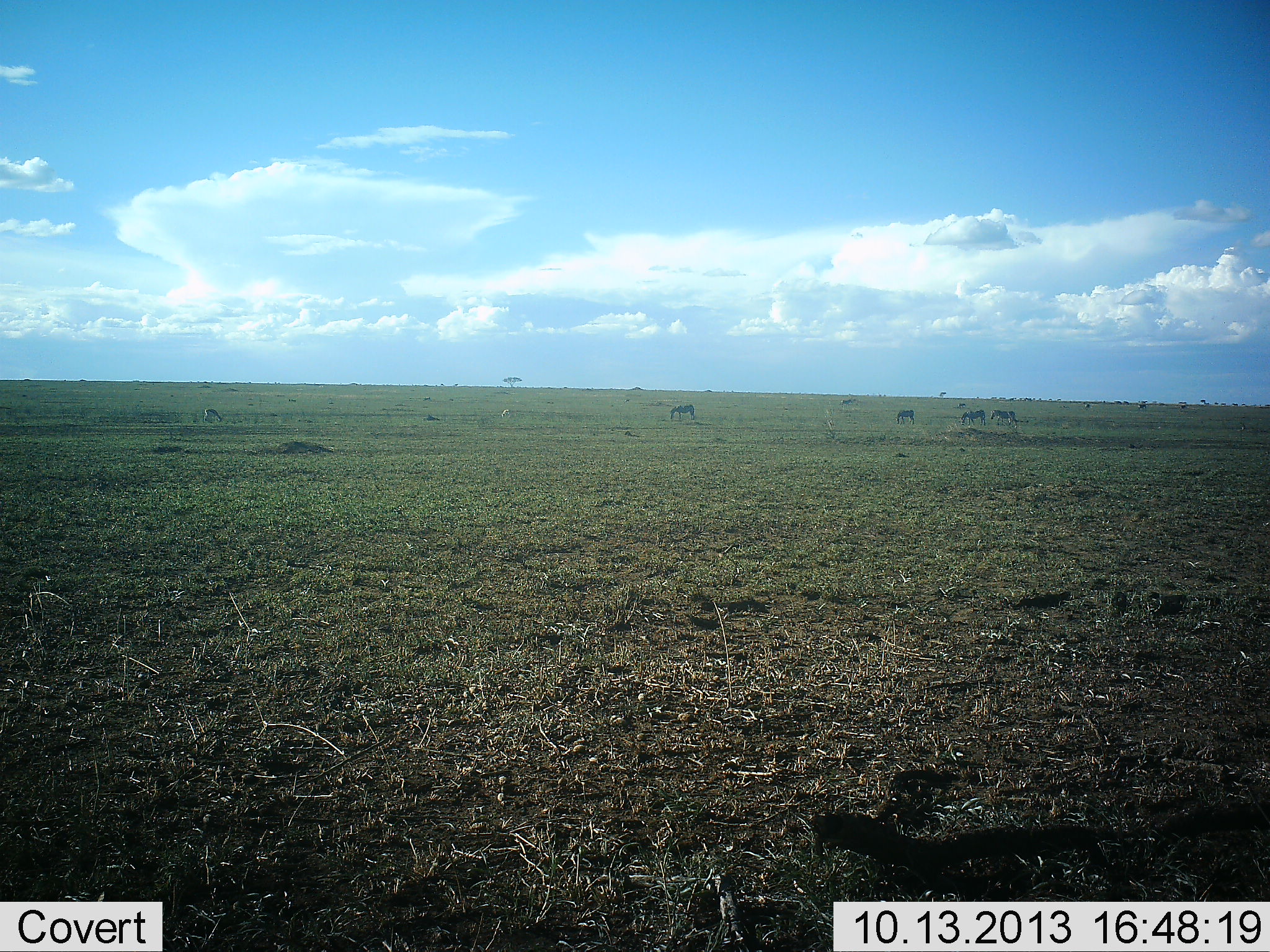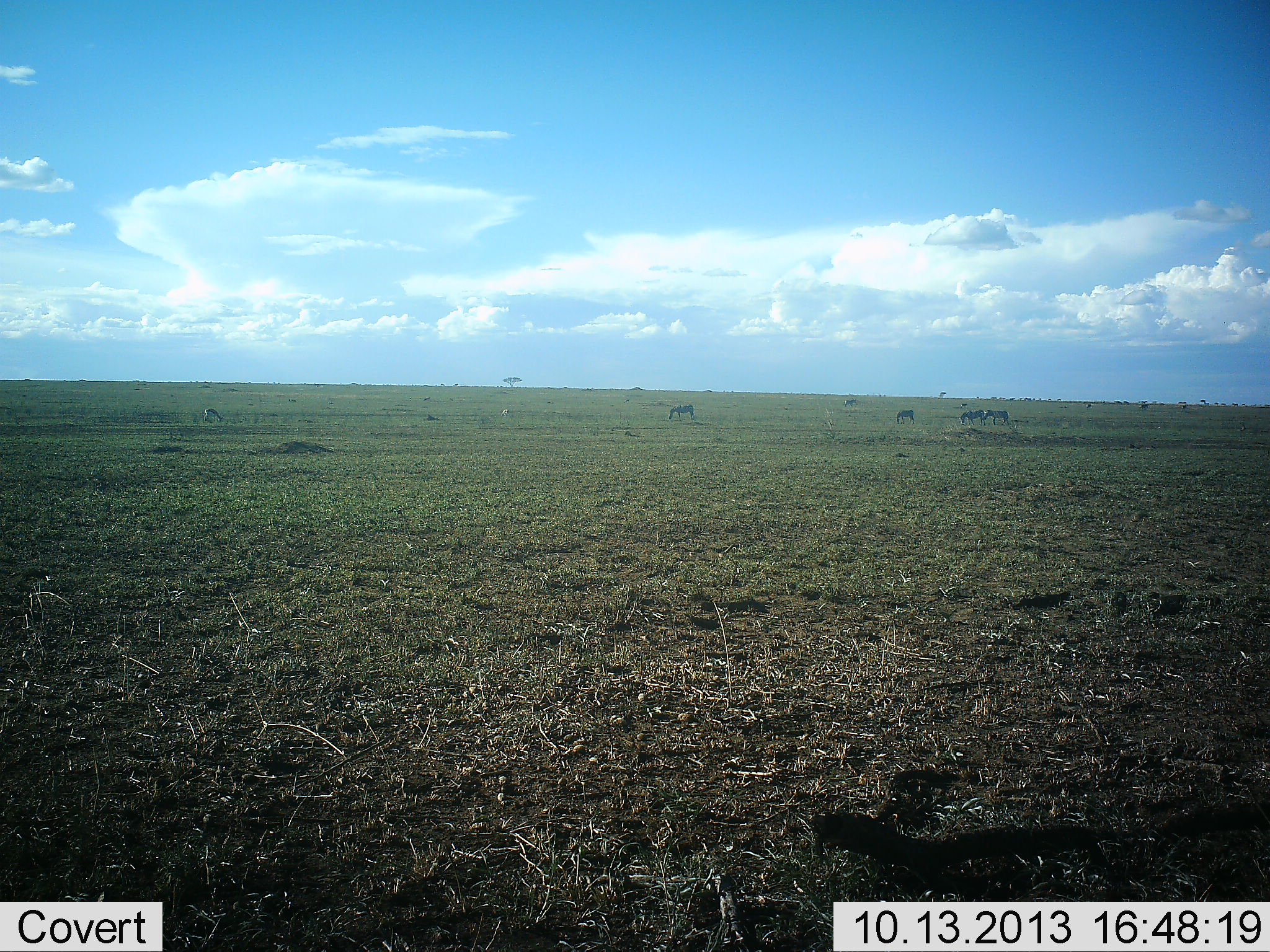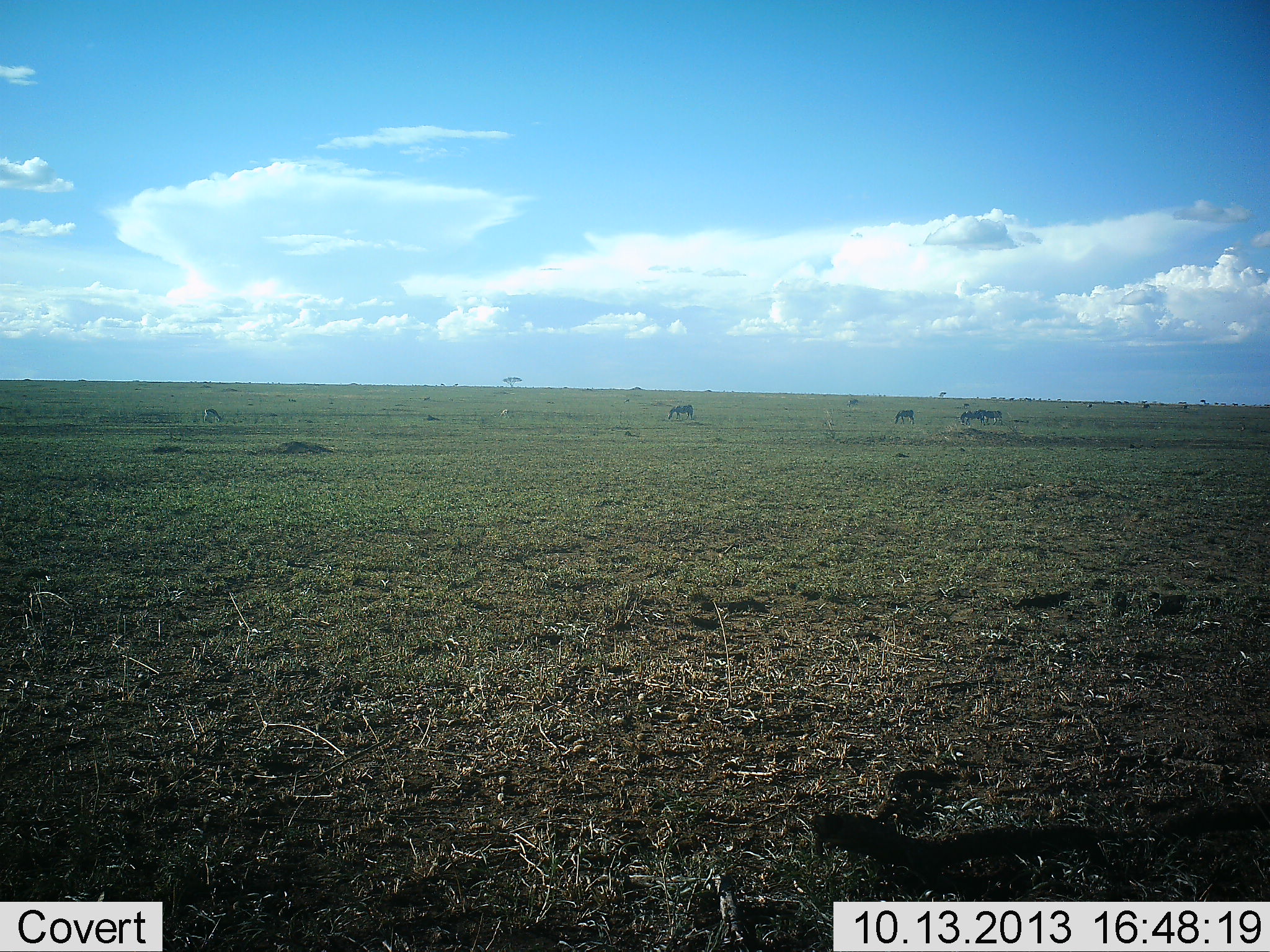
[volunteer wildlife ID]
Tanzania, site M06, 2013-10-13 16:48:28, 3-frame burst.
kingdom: Animalia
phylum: Chordata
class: Mammalia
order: Perissodactyla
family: Equidae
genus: Equus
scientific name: Equus quagga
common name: plains zebra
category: zebra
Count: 5.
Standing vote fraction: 40%.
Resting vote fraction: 0%.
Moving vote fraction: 40%.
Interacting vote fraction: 10%.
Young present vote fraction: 10%.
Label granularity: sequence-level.